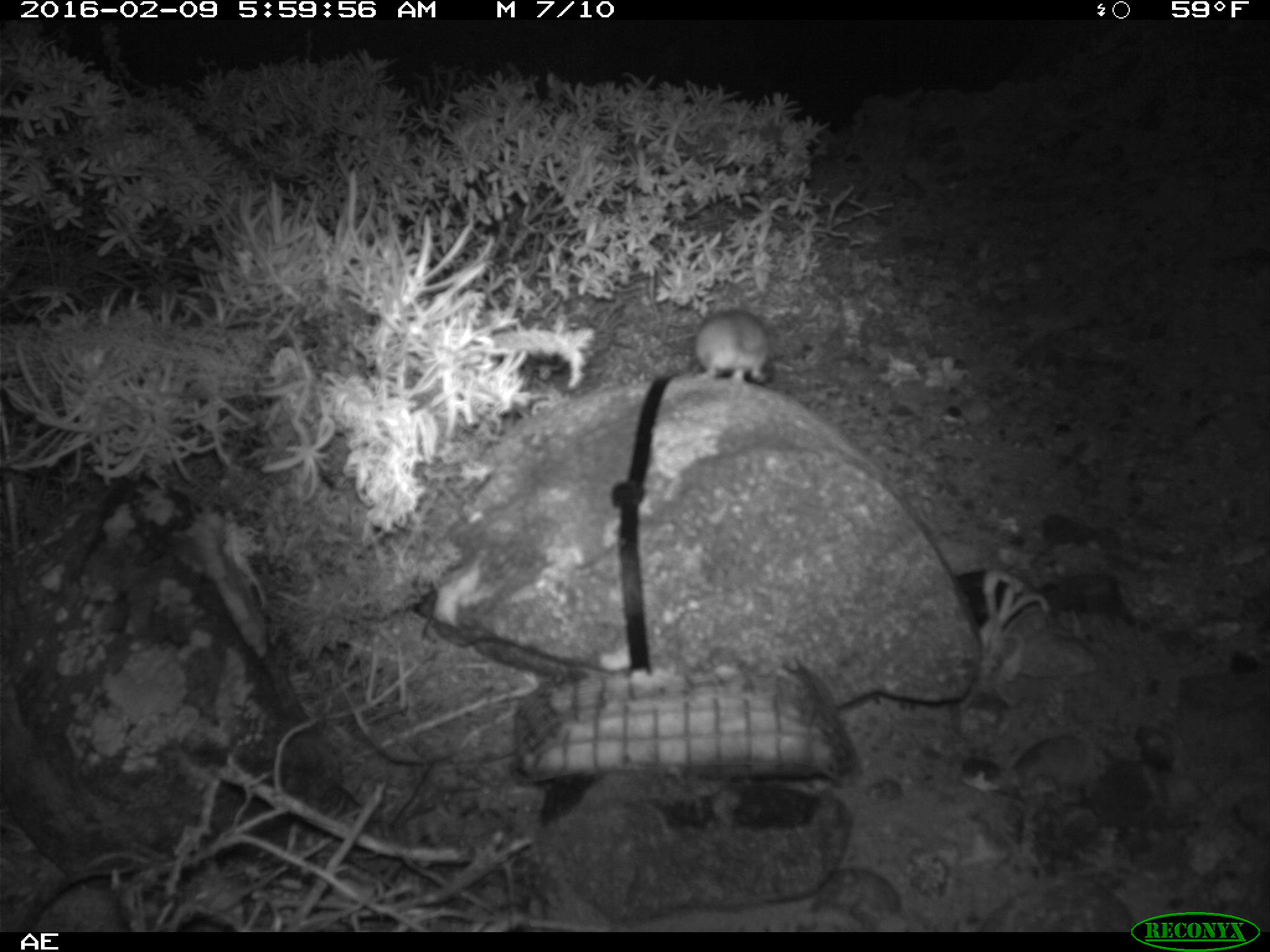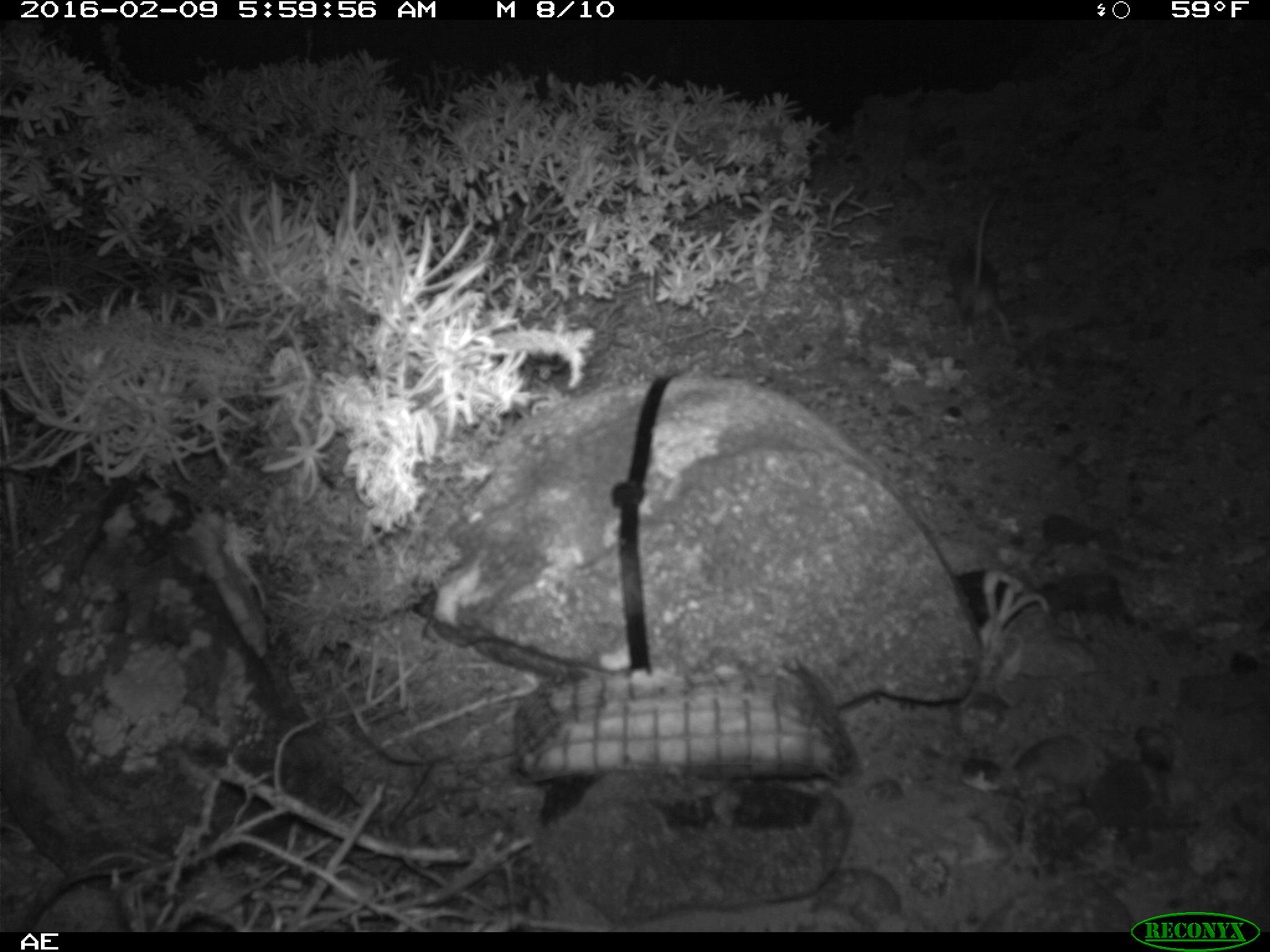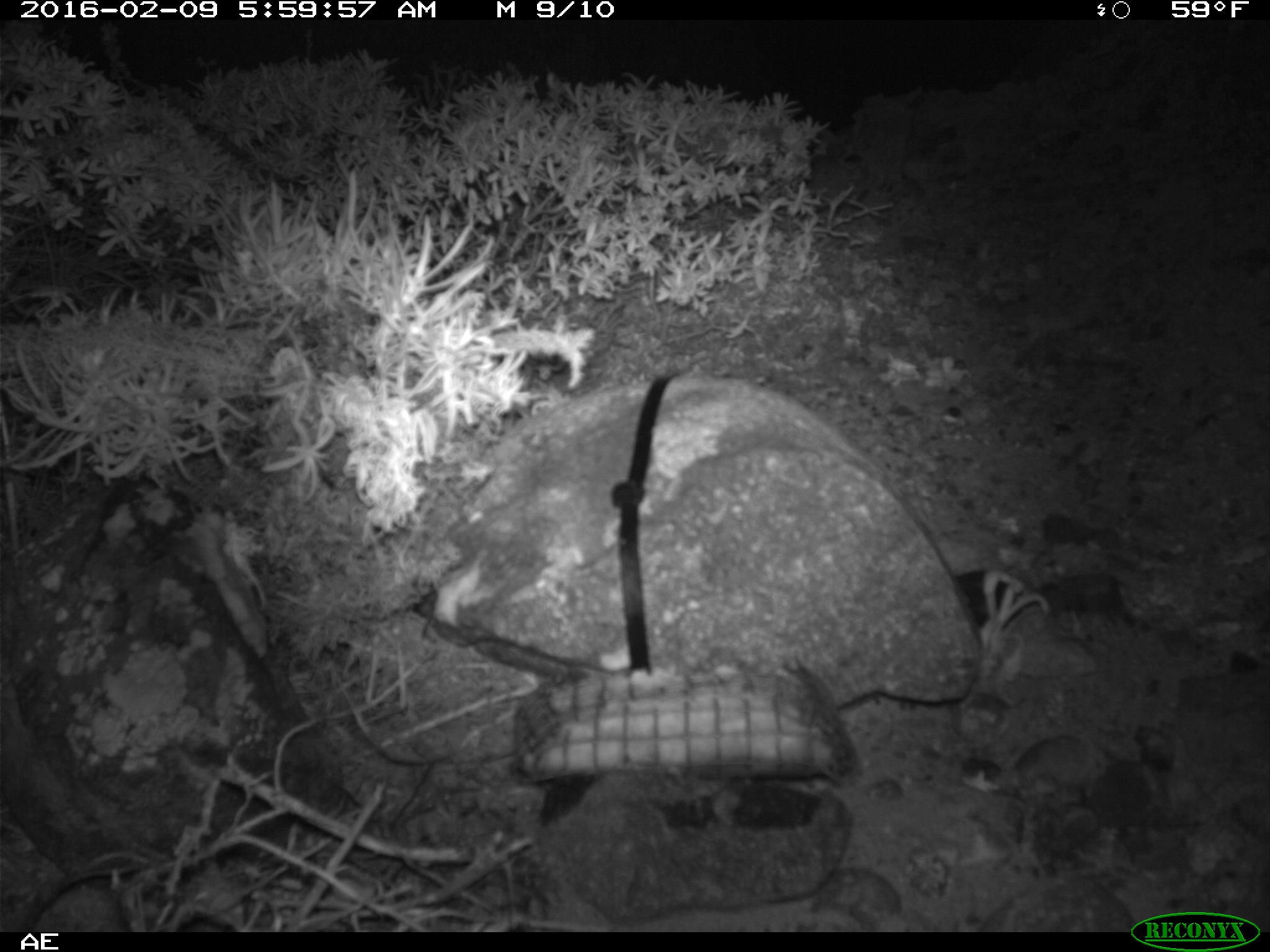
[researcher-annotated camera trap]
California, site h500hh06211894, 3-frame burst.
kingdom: Animalia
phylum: Chordata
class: Mammalia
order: Rodentia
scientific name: Rodentia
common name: rodent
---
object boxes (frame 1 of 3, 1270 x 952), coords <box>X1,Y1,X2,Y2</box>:
rodent: <box>691,307,778,389</box>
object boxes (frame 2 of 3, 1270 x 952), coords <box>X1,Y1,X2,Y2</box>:
rodent: <box>948,188,1013,345</box>